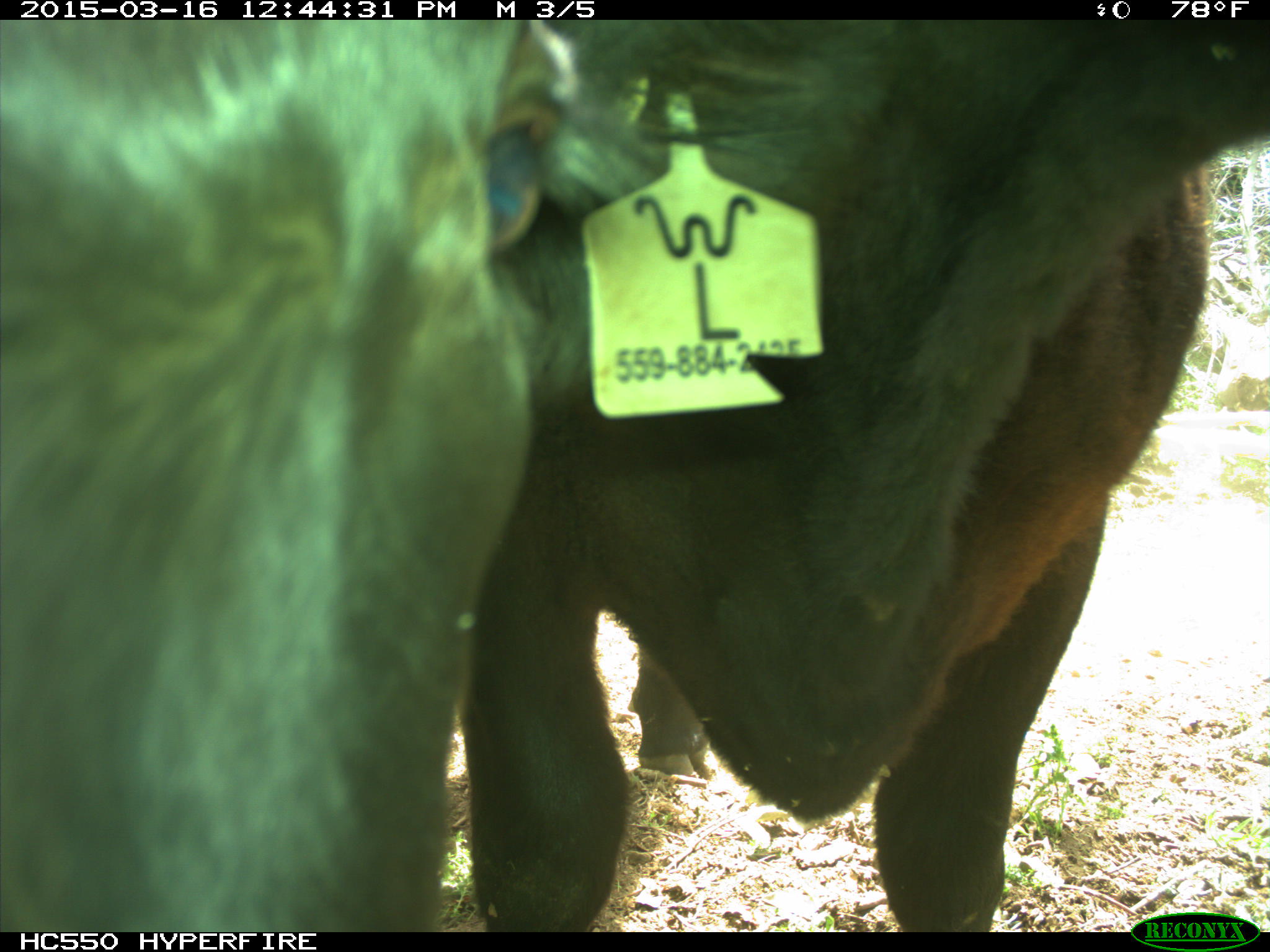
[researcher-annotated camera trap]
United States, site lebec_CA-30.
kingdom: Animalia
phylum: Chordata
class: Mammalia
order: Artiodactyla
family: Bovidae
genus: Bos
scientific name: Bos taurus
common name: domestic cow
Bos taurus (domestic cow).